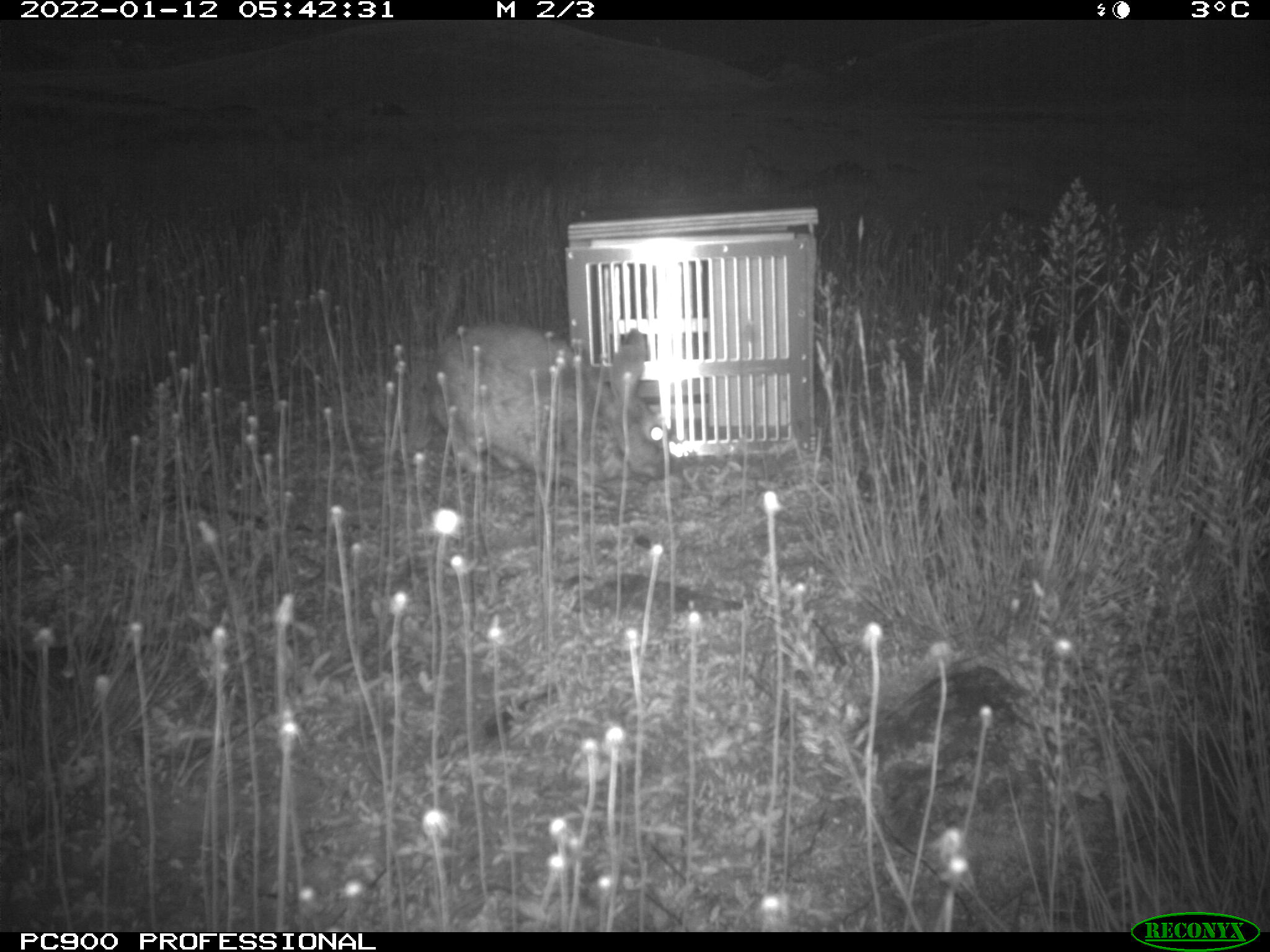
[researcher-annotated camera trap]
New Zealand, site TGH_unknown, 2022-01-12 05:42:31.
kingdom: Animalia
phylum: Chordata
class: Mammalia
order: Lagomorpha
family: Leporidae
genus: Oryctolagus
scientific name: Oryctolagus cuniculus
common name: european rabbit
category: rabbit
Rabbit (european rabbit) (Oryctolagus cuniculus).